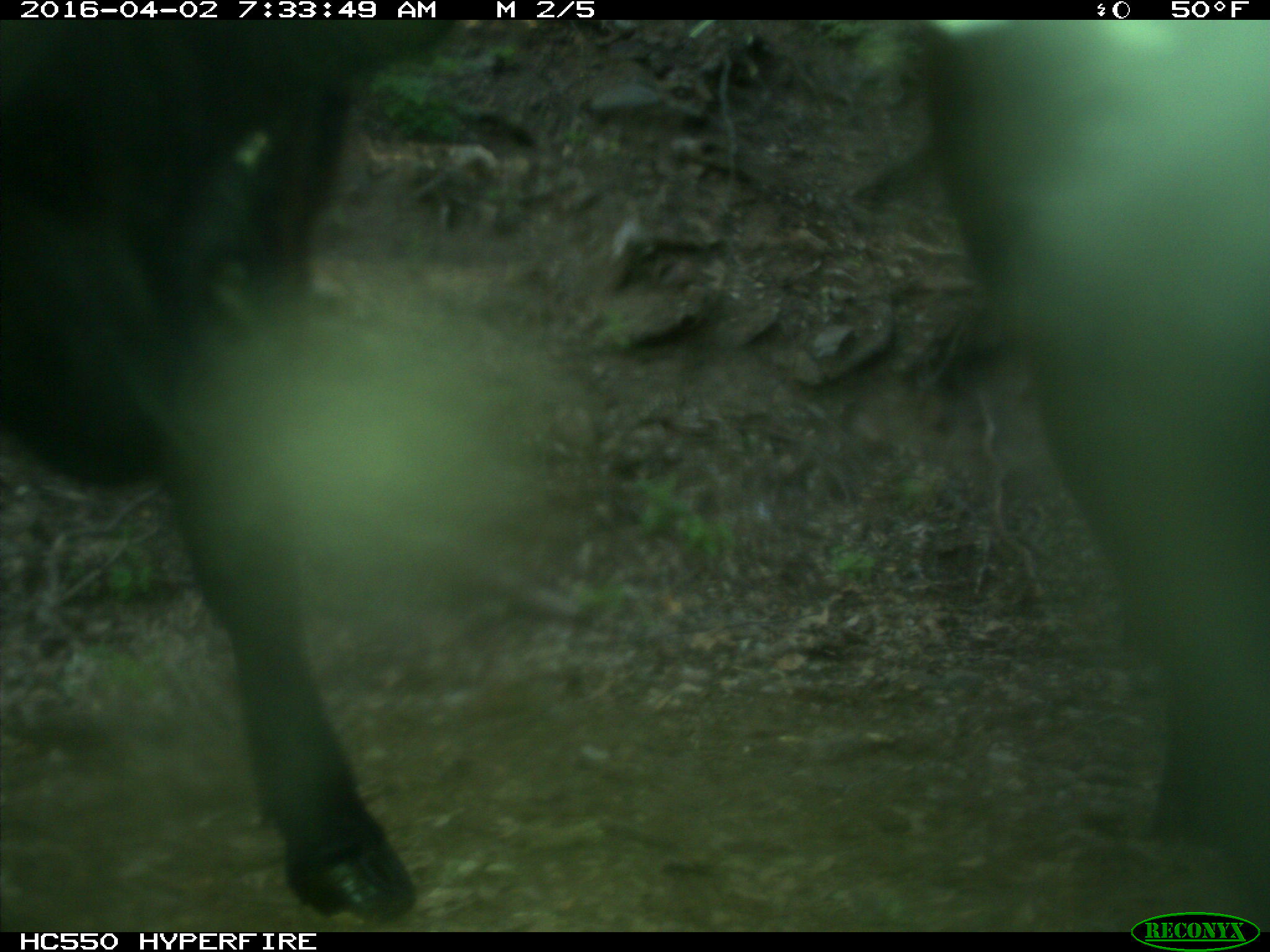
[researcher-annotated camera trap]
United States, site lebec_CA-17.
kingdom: Animalia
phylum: Chordata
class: Mammalia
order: Artiodactyla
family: Bovidae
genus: Bos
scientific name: Bos taurus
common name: domestic cow